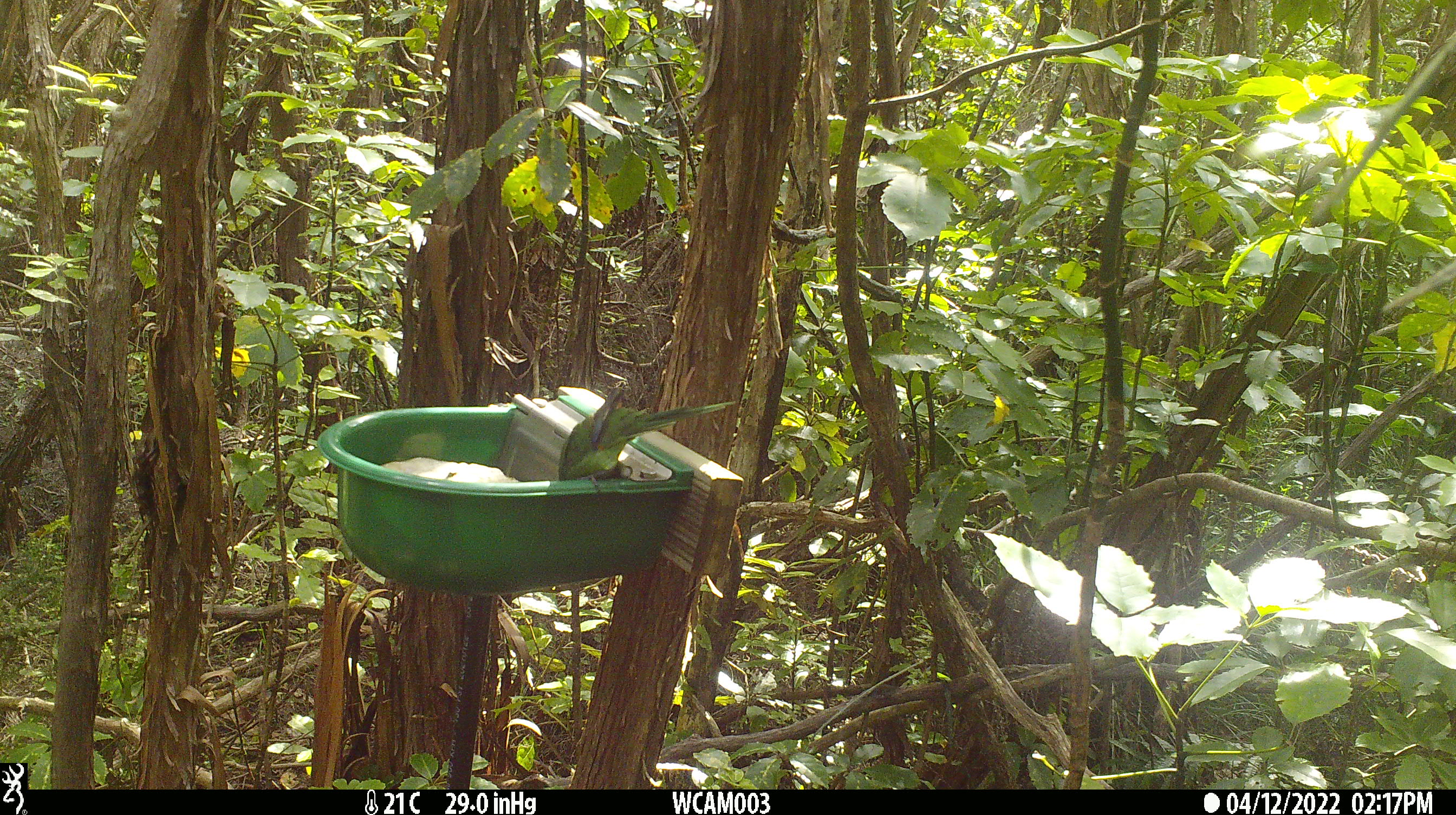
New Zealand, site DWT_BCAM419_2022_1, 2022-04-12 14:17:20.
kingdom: Animalia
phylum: Chordata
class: Aves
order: Psittaciformes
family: Psittaculidae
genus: Cyanoramphus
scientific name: Cyanoramphus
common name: parakeet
Parakeet (Cyanoramphus).